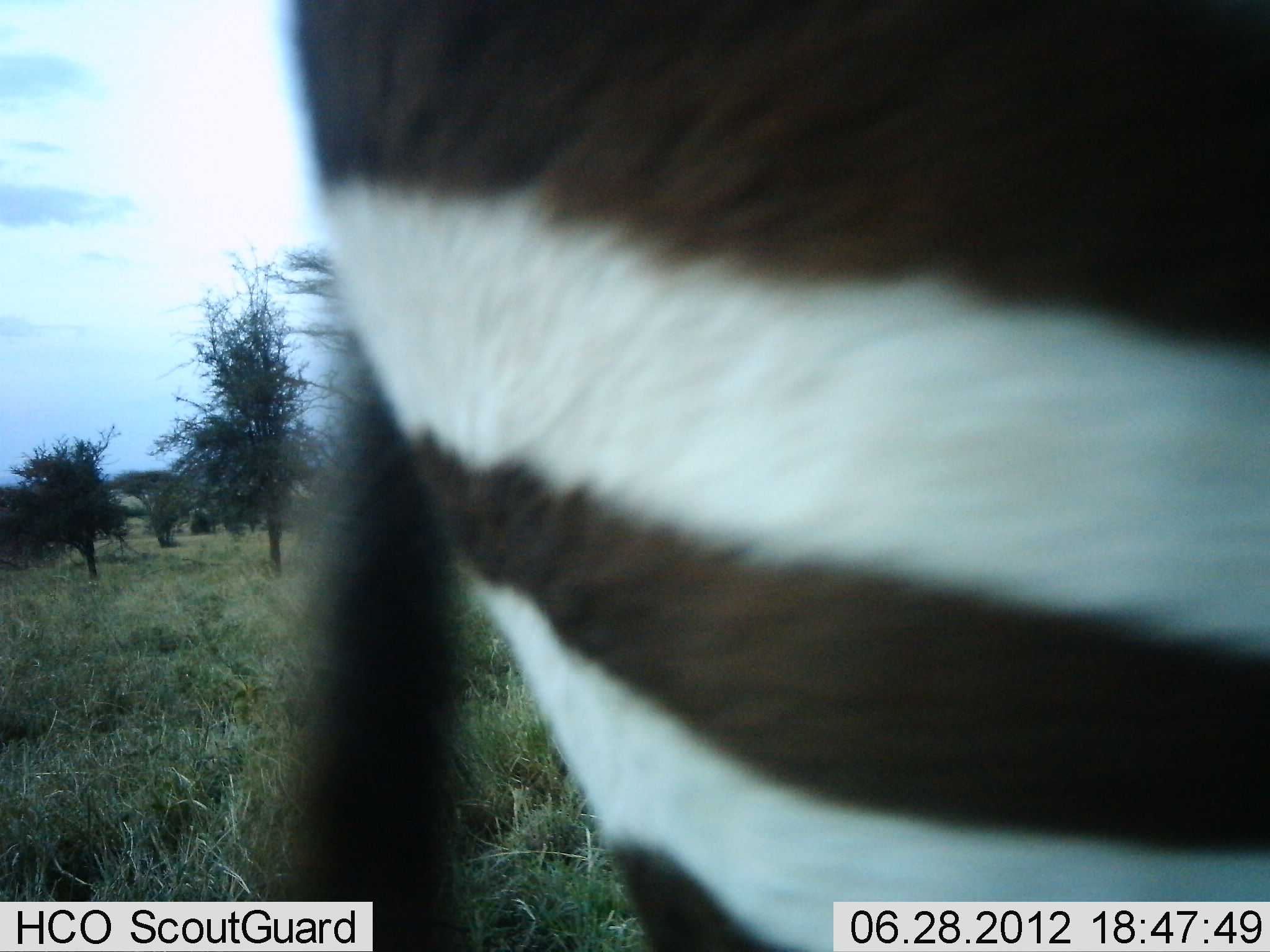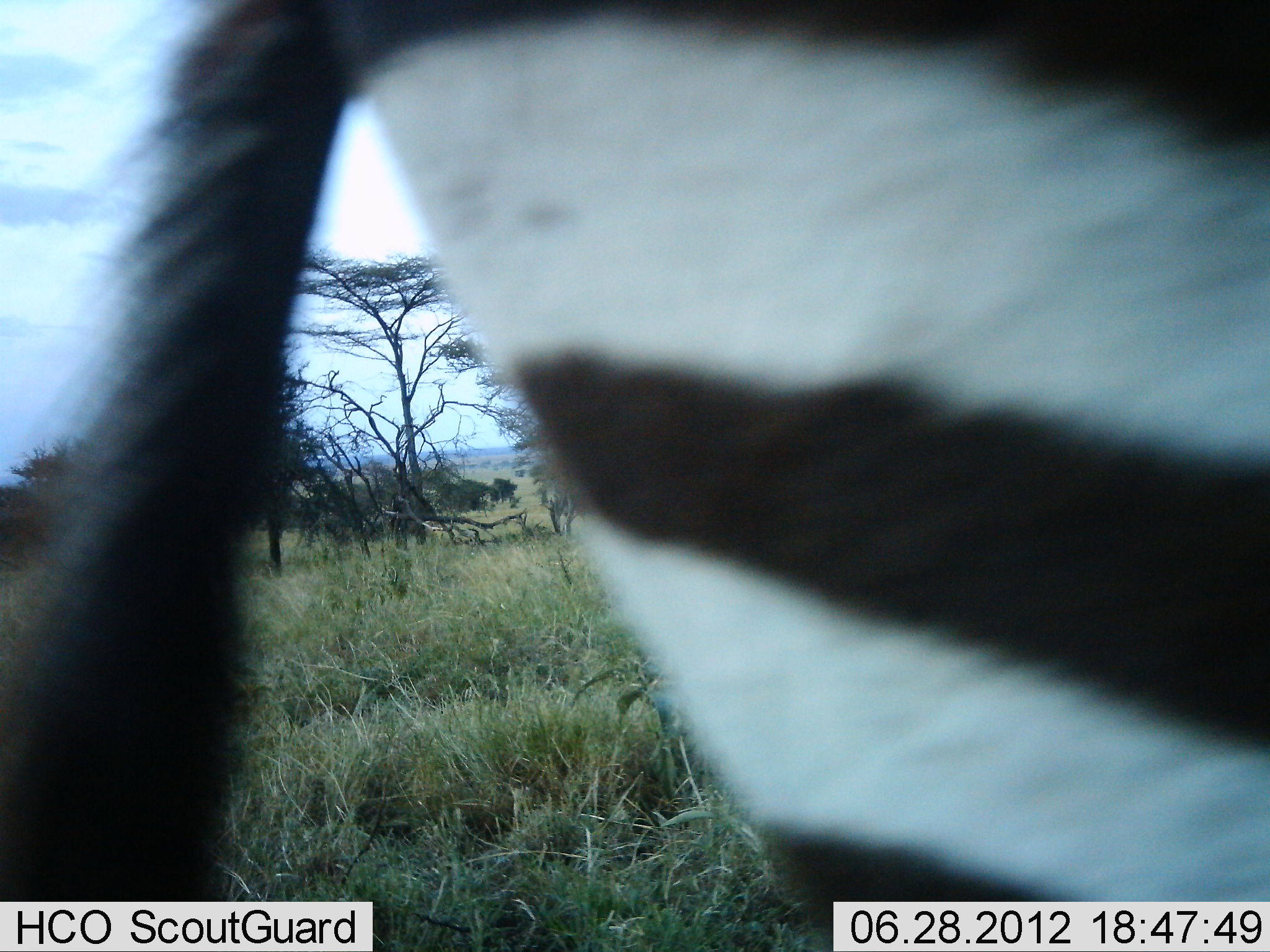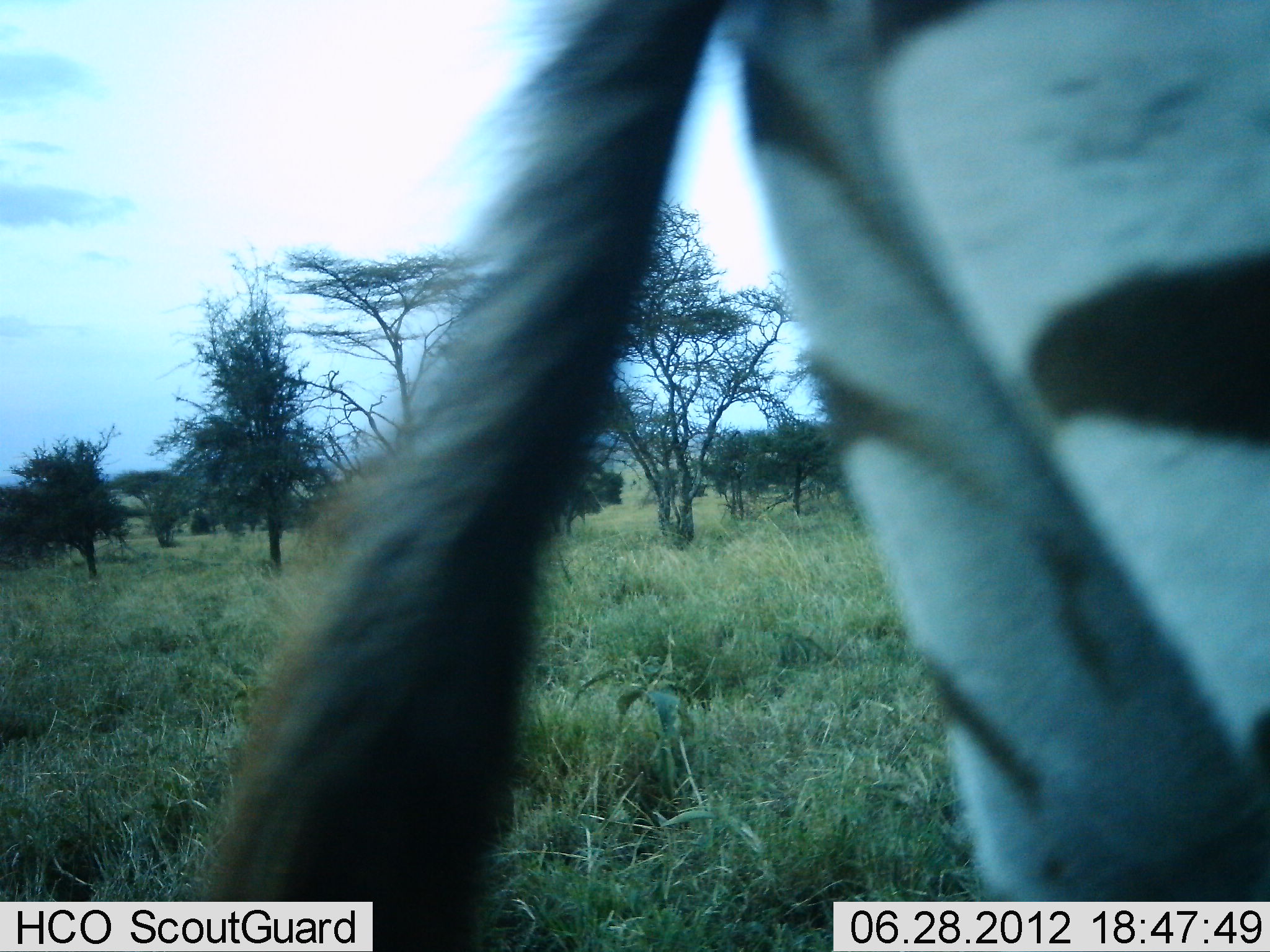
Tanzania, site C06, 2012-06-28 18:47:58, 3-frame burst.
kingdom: Animalia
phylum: Chordata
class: Mammalia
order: Perissodactyla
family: Equidae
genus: Equus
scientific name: Equus quagga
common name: plains zebra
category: zebra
Zebra (plains zebra) (Equus quagga), count 1. Behavior (volunteer vote fractions): standing 70%, resting 0%, moving 40%, interacting 0%. Young present (vote fraction): 0%. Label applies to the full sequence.